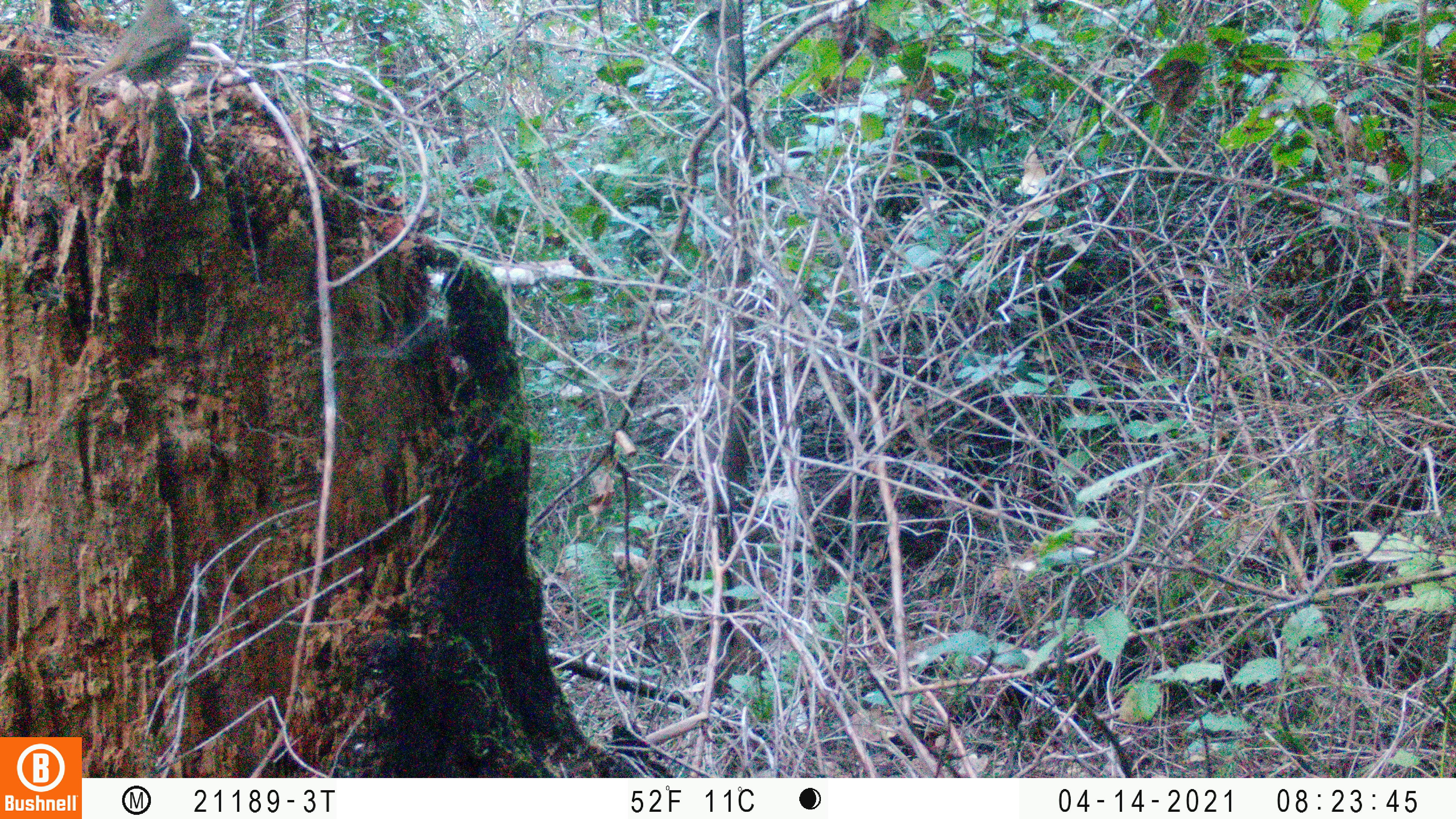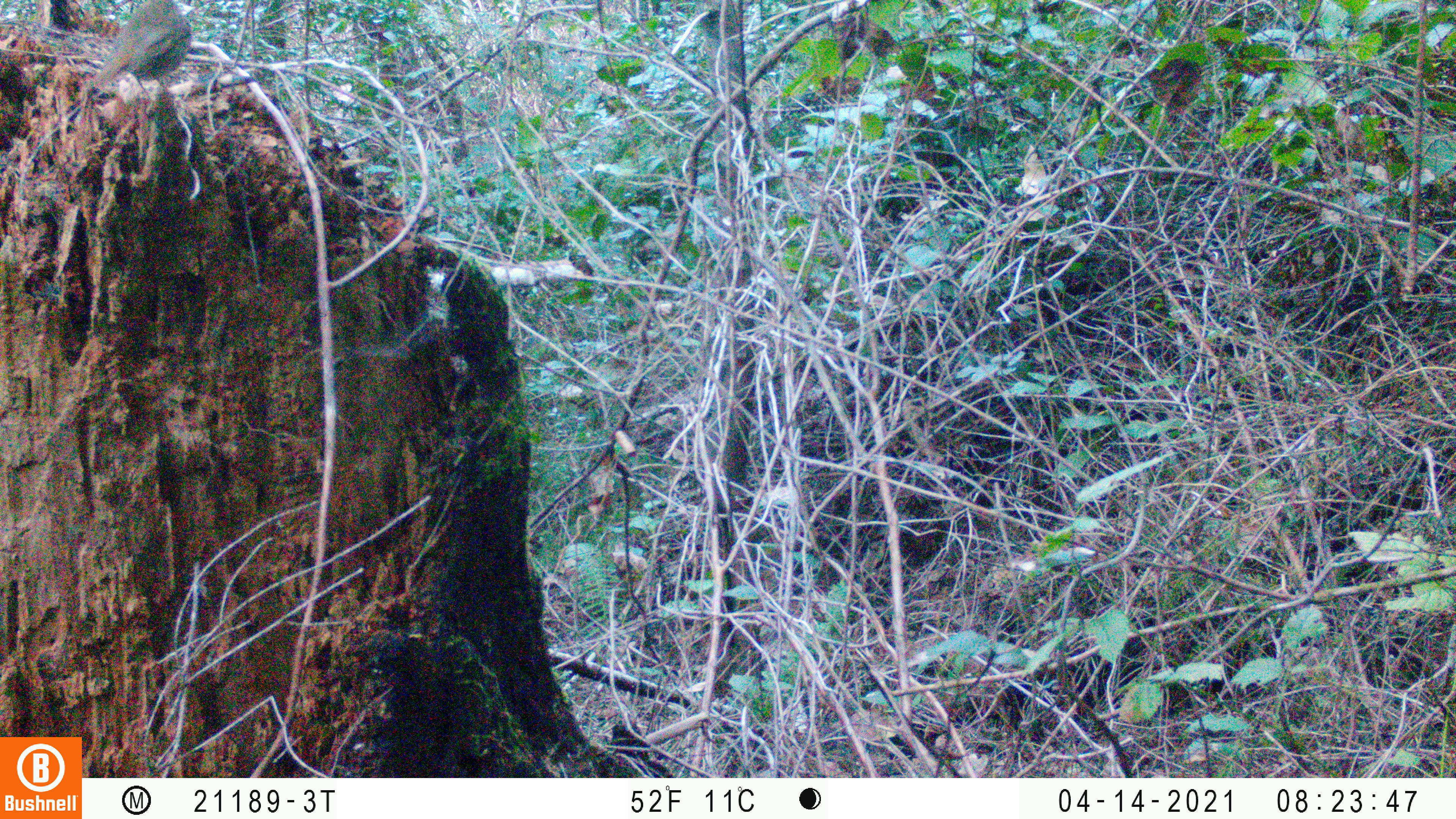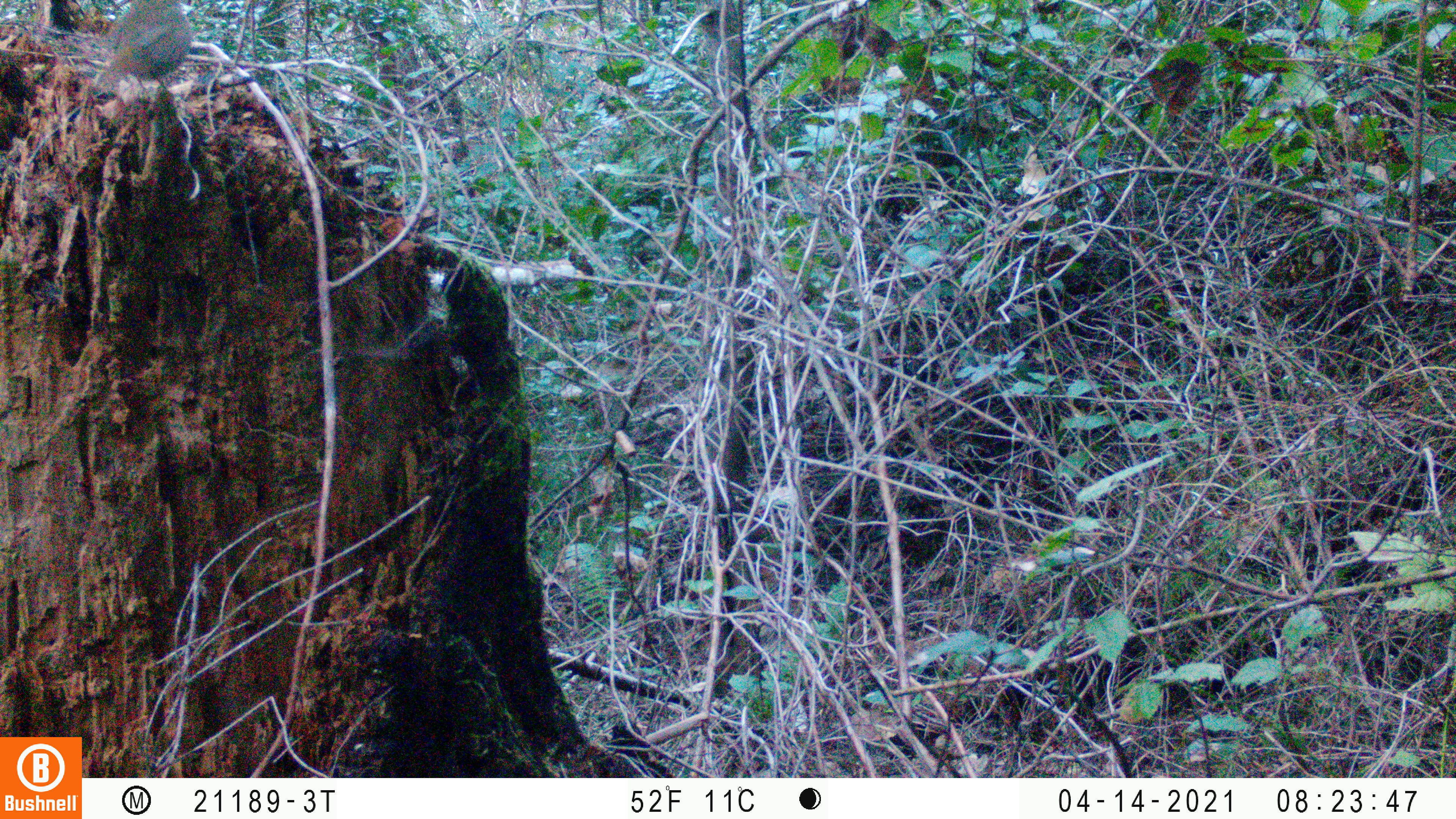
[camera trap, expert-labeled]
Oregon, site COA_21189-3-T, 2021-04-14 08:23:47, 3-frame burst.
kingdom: Animalia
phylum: Chordata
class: Aves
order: Passeriformes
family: Turdidae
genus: Catharus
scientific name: Catharus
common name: brown thrushes and nightingale-thrushes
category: catharus species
Catharus species (brown thrushes and nightingale-thrushes) (Catharus).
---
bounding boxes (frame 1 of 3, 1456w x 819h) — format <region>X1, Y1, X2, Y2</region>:
catharus species: <region>76, 0, 204, 98</region>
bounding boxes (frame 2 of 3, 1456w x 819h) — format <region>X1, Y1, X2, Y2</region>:
catharus species: <region>71, 0, 198, 111</region>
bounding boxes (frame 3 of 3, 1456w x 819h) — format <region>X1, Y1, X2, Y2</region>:
catharus species: <region>88, 4, 214, 103</region>